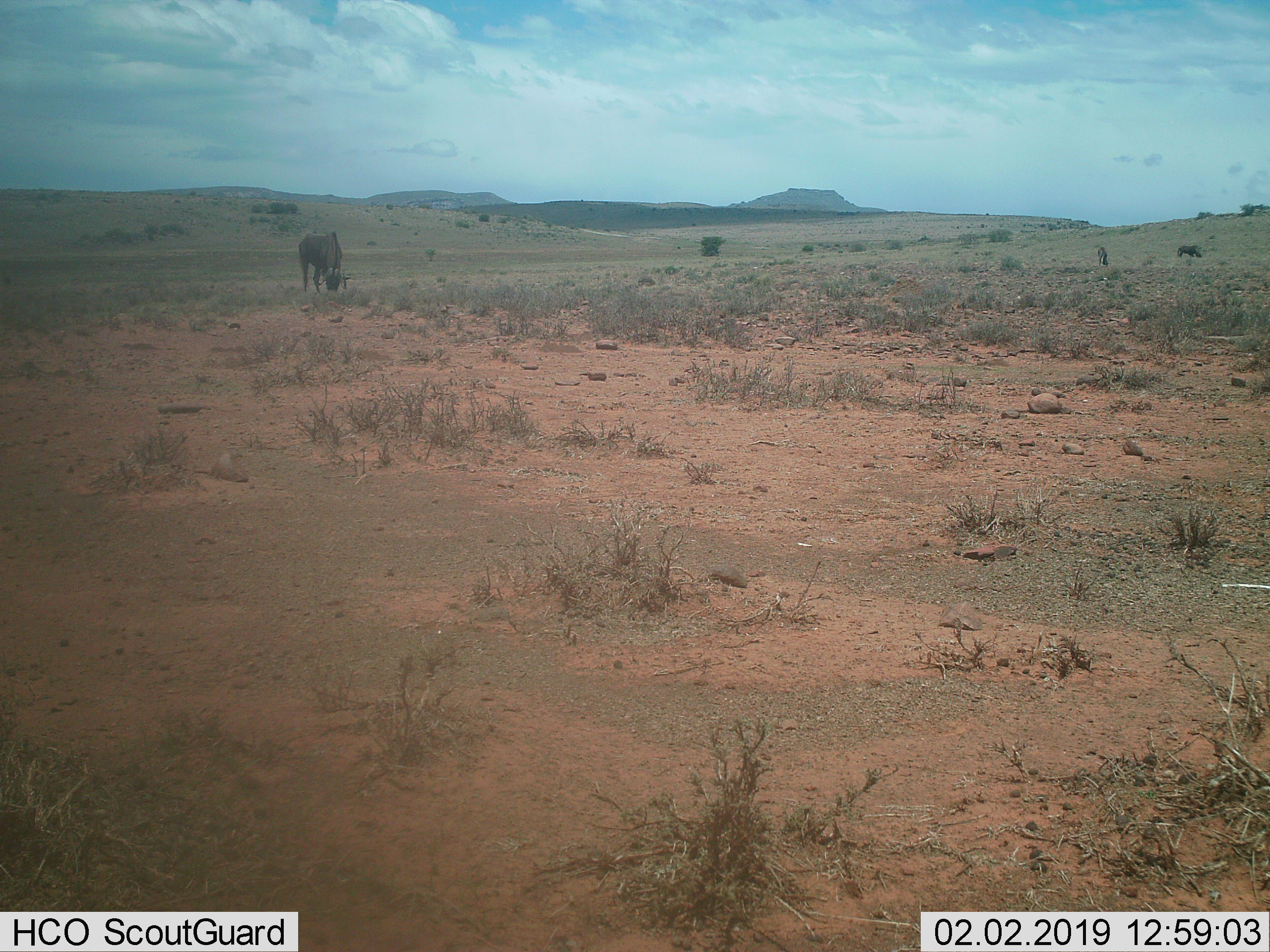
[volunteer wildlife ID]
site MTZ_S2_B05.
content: unidentified animal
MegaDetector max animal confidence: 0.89